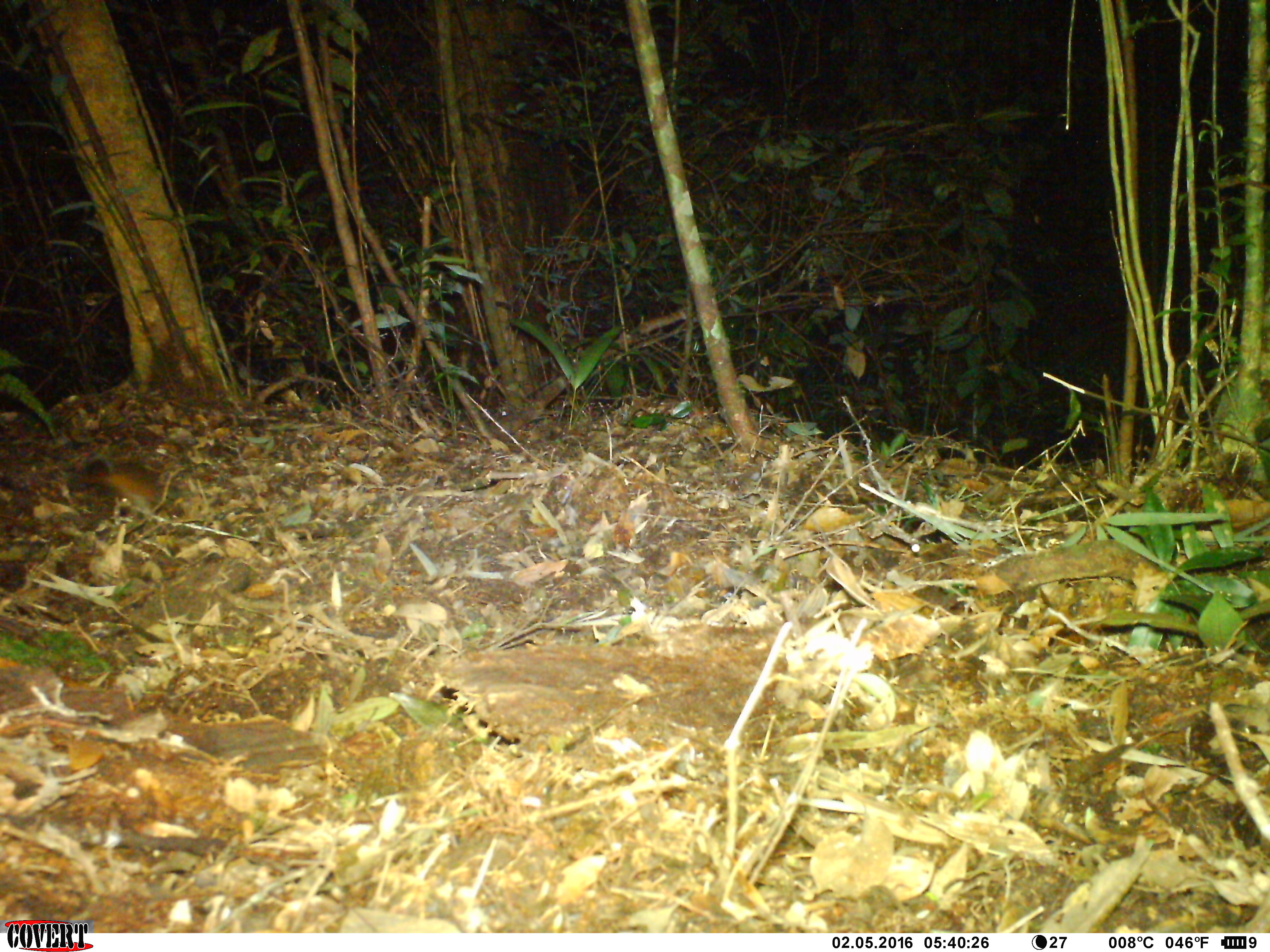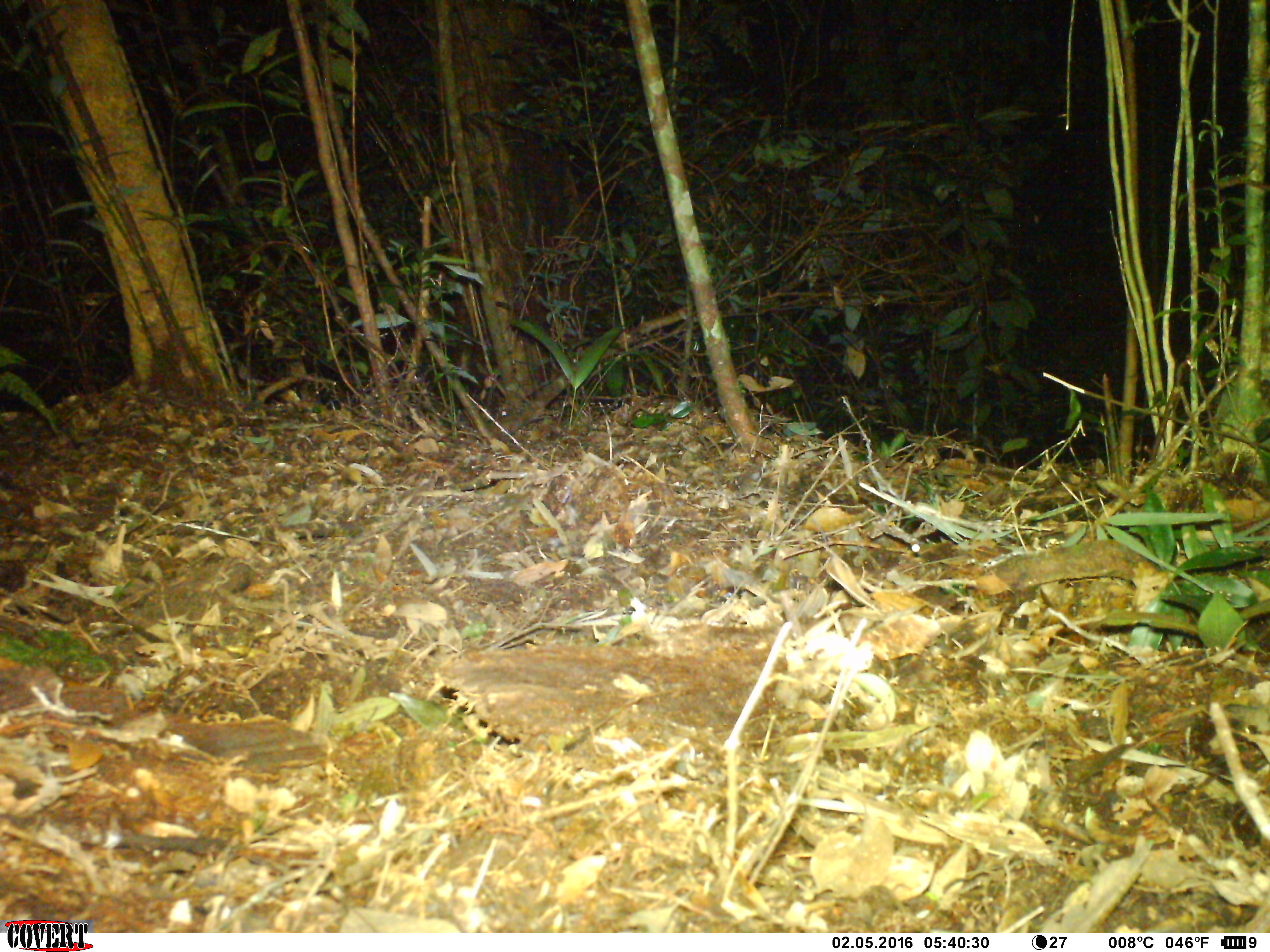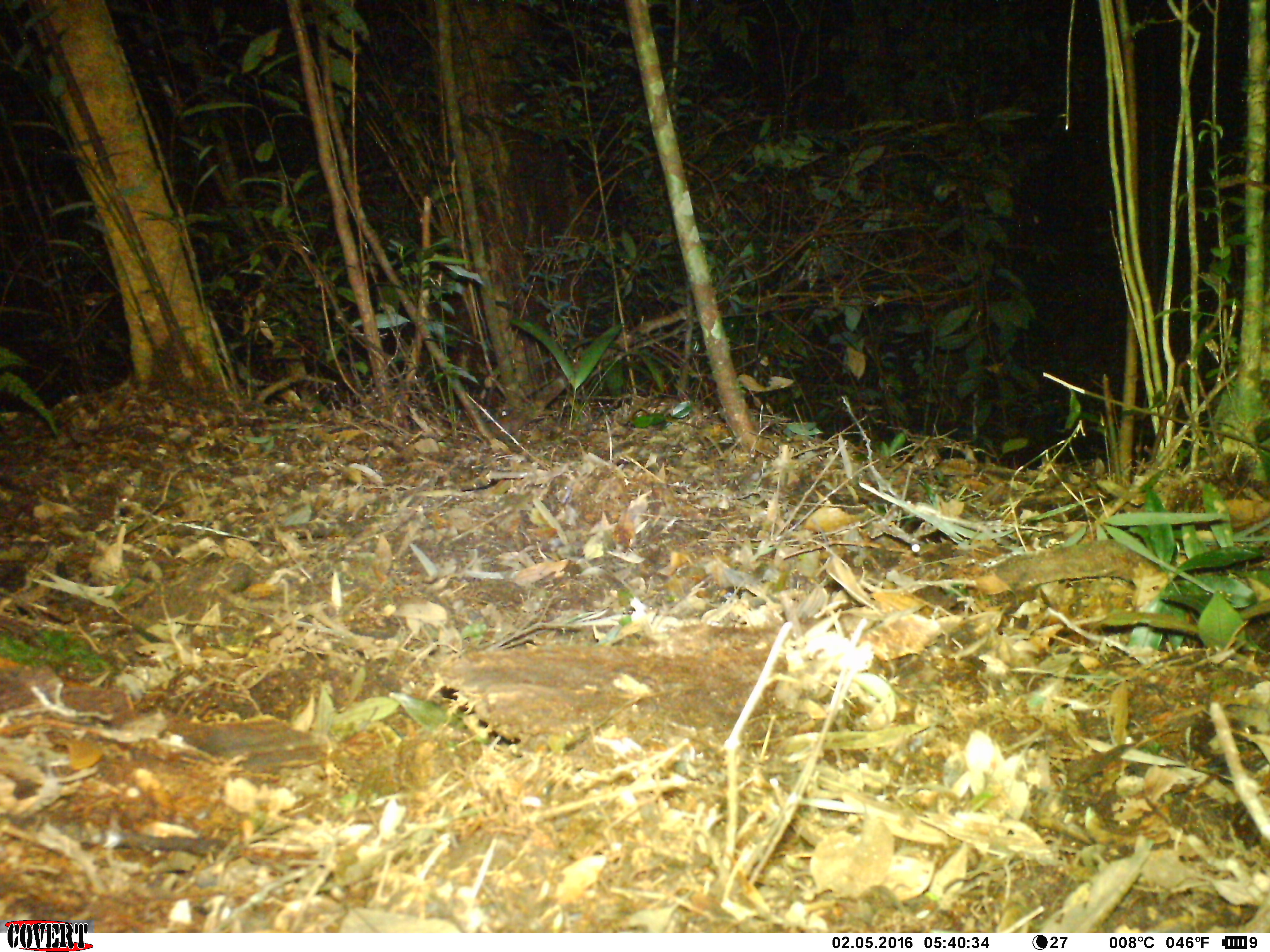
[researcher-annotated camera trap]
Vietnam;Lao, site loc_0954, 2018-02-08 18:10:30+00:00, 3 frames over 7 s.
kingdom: Animalia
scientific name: Animalia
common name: animal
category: unidentified small animal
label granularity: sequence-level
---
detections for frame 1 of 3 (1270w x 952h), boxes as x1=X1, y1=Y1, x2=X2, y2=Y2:
unidentified small animal: x1=79, y1=454, x2=173, y2=510